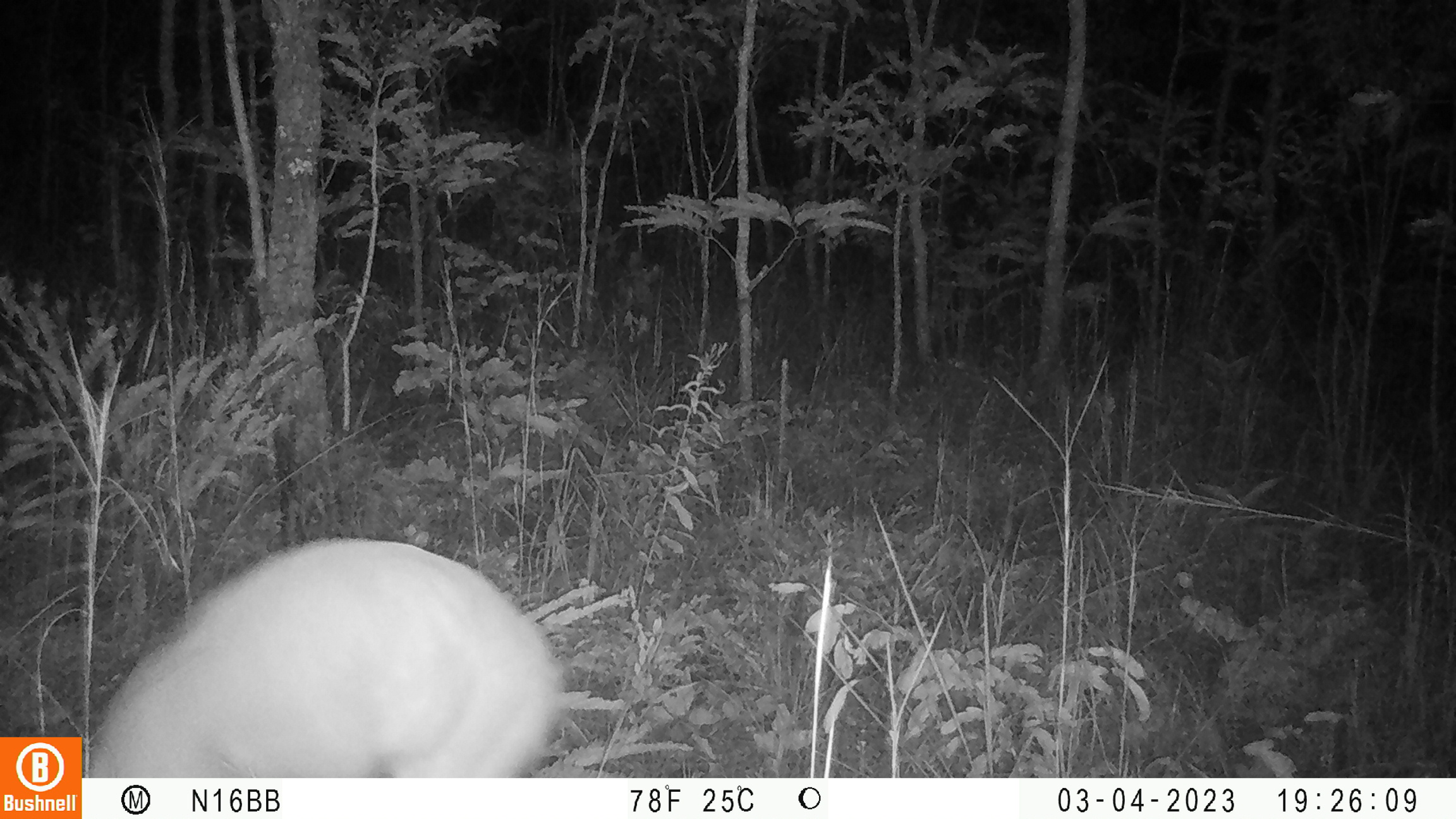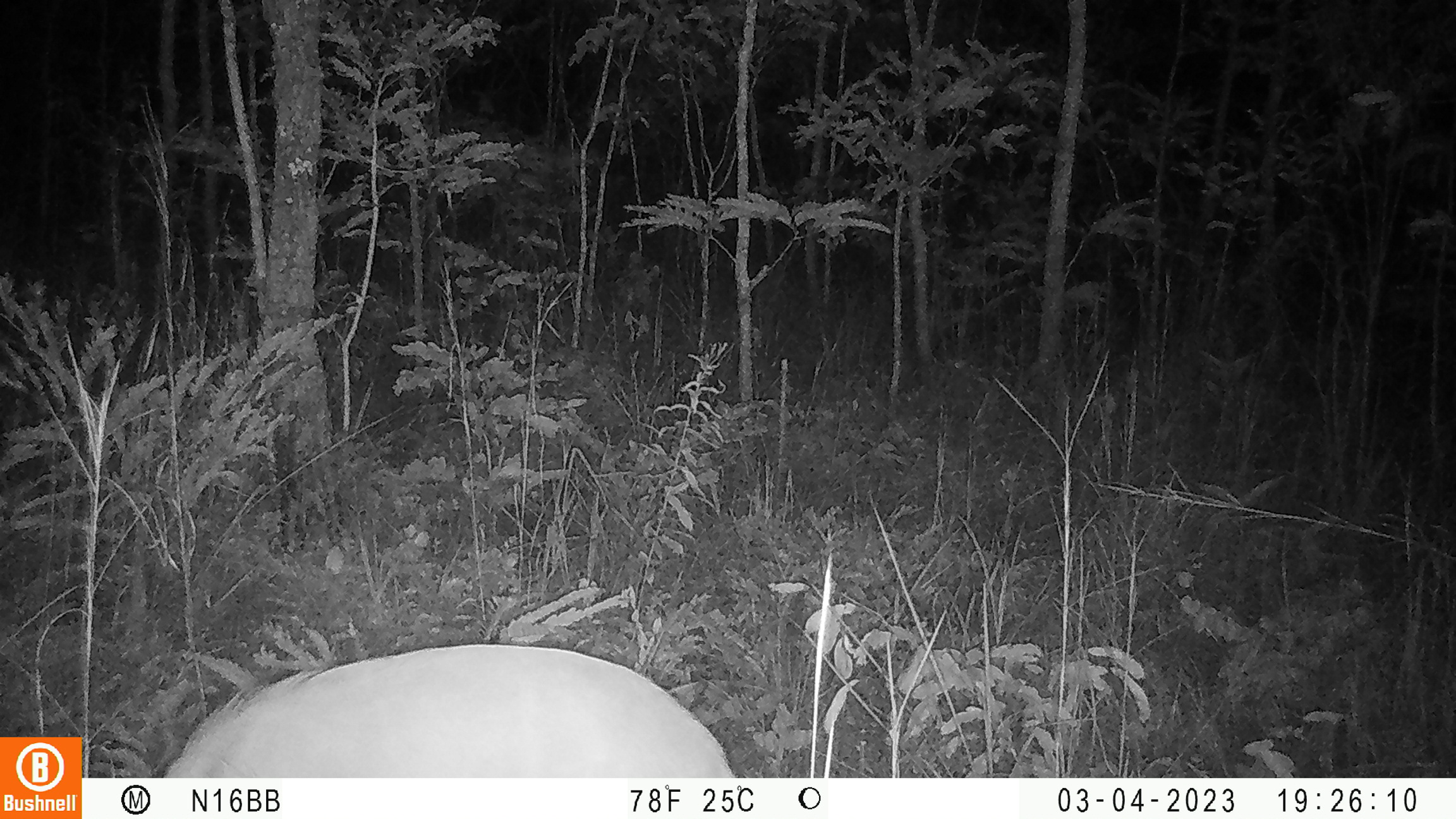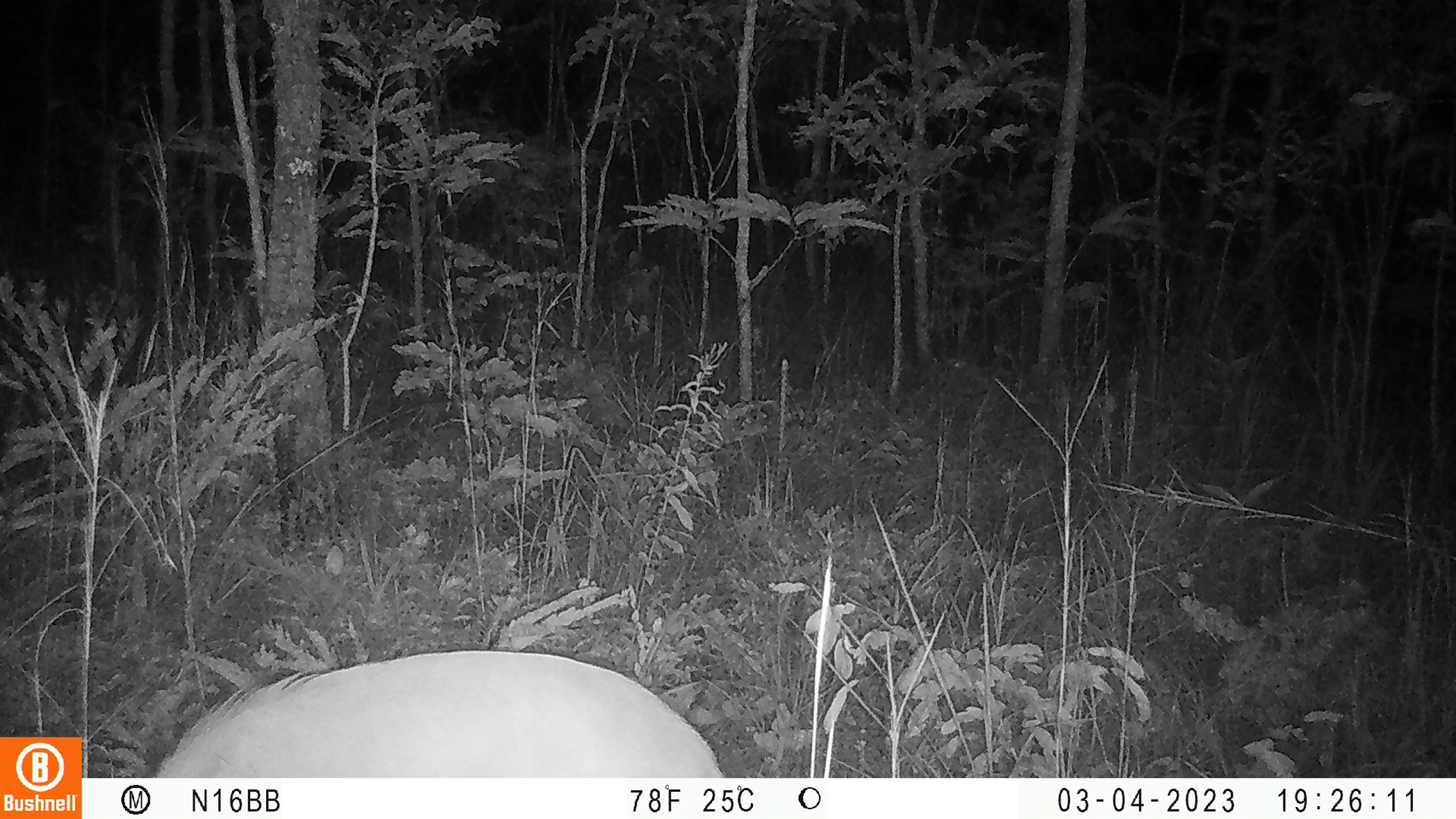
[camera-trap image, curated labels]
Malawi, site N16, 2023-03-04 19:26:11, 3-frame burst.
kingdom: Animalia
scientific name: Animalia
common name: other animal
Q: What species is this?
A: Other animal (Animalia).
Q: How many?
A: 1.